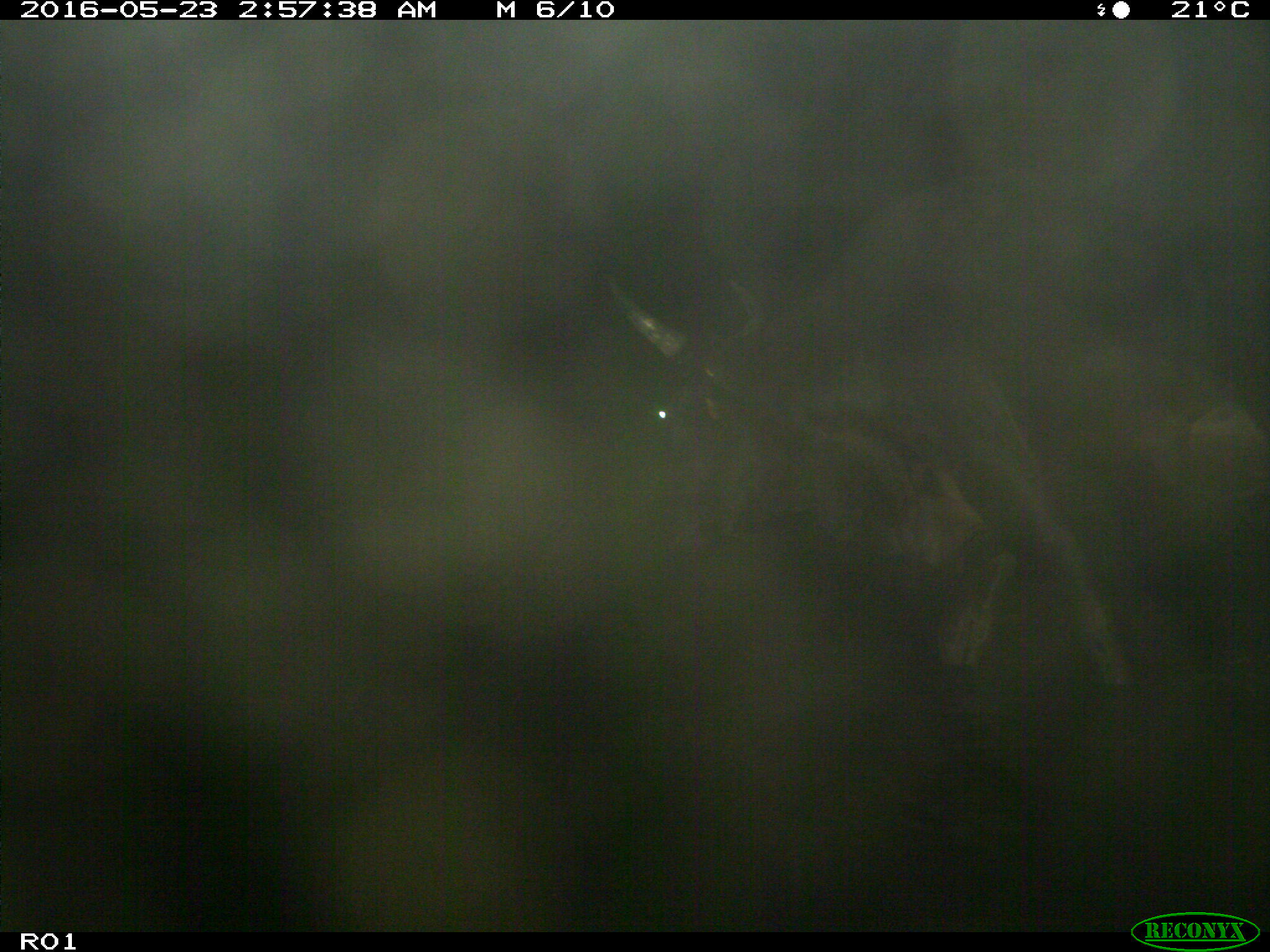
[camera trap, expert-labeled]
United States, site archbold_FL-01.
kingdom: Animalia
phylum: Chordata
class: Mammalia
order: Artiodactyla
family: Bovidae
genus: Bos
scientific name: Bos taurus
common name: domestic cow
Bos taurus (domestic cow).